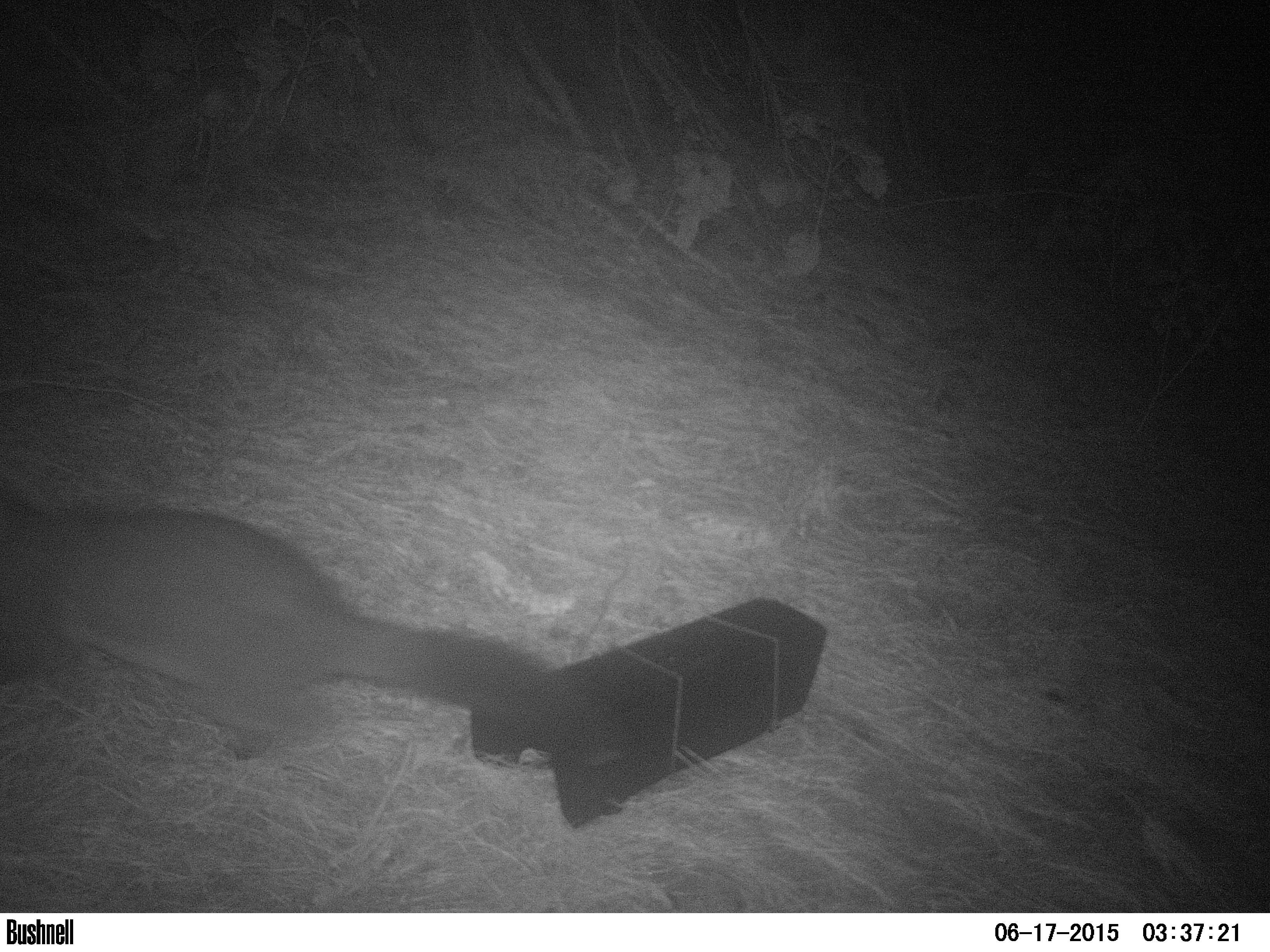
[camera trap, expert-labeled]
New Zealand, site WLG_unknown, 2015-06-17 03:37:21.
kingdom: Animalia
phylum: Chordata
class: Mammalia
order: Diprotodontia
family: Phalangeridae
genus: Trichosurus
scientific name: Trichosurus vulpecula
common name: common brushtail possum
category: possum